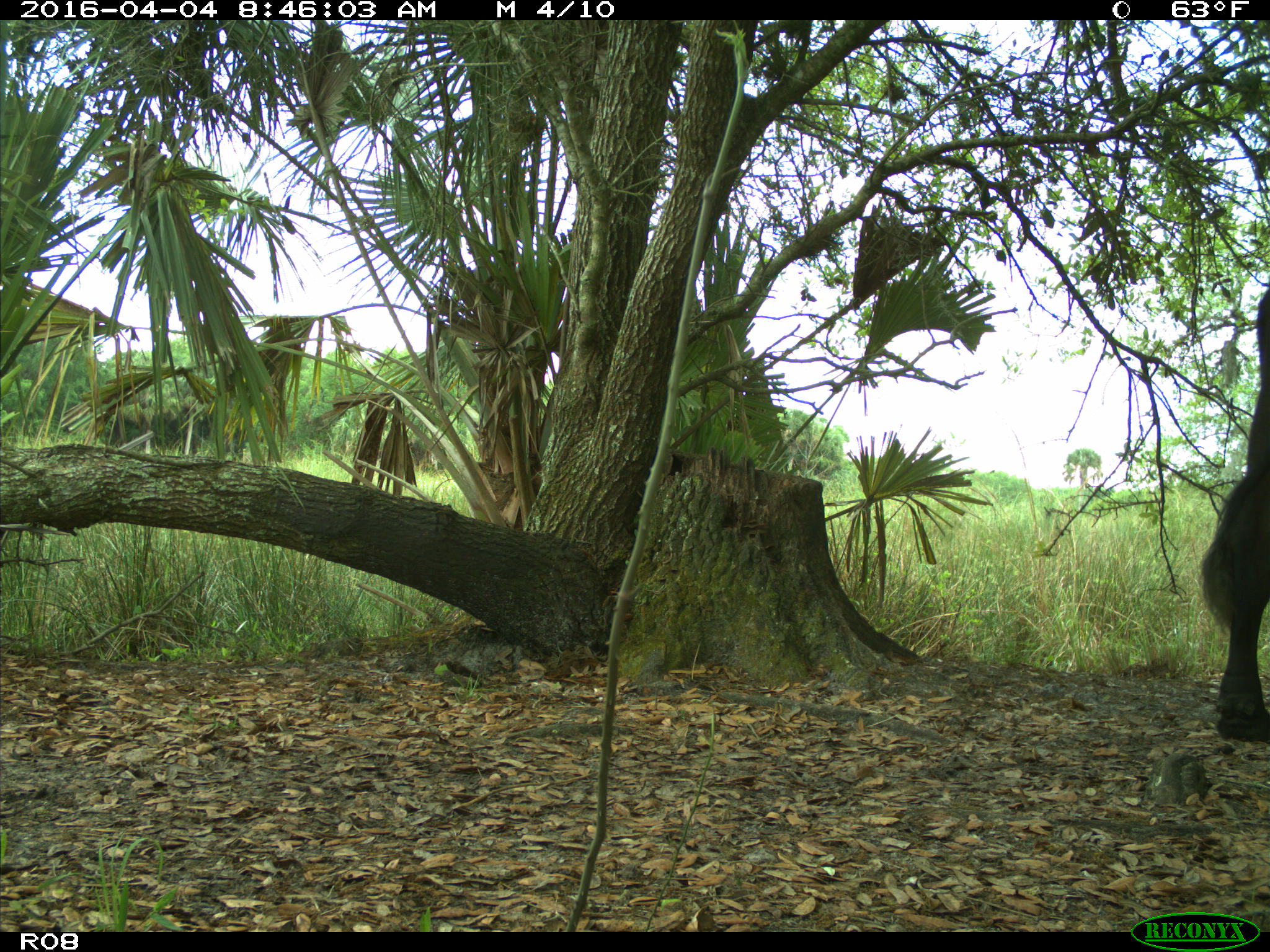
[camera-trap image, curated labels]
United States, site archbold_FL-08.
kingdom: Animalia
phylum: Chordata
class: Mammalia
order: Artiodactyla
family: Bovidae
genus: Bos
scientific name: Bos taurus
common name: domestic cow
Bos taurus (domestic cow).